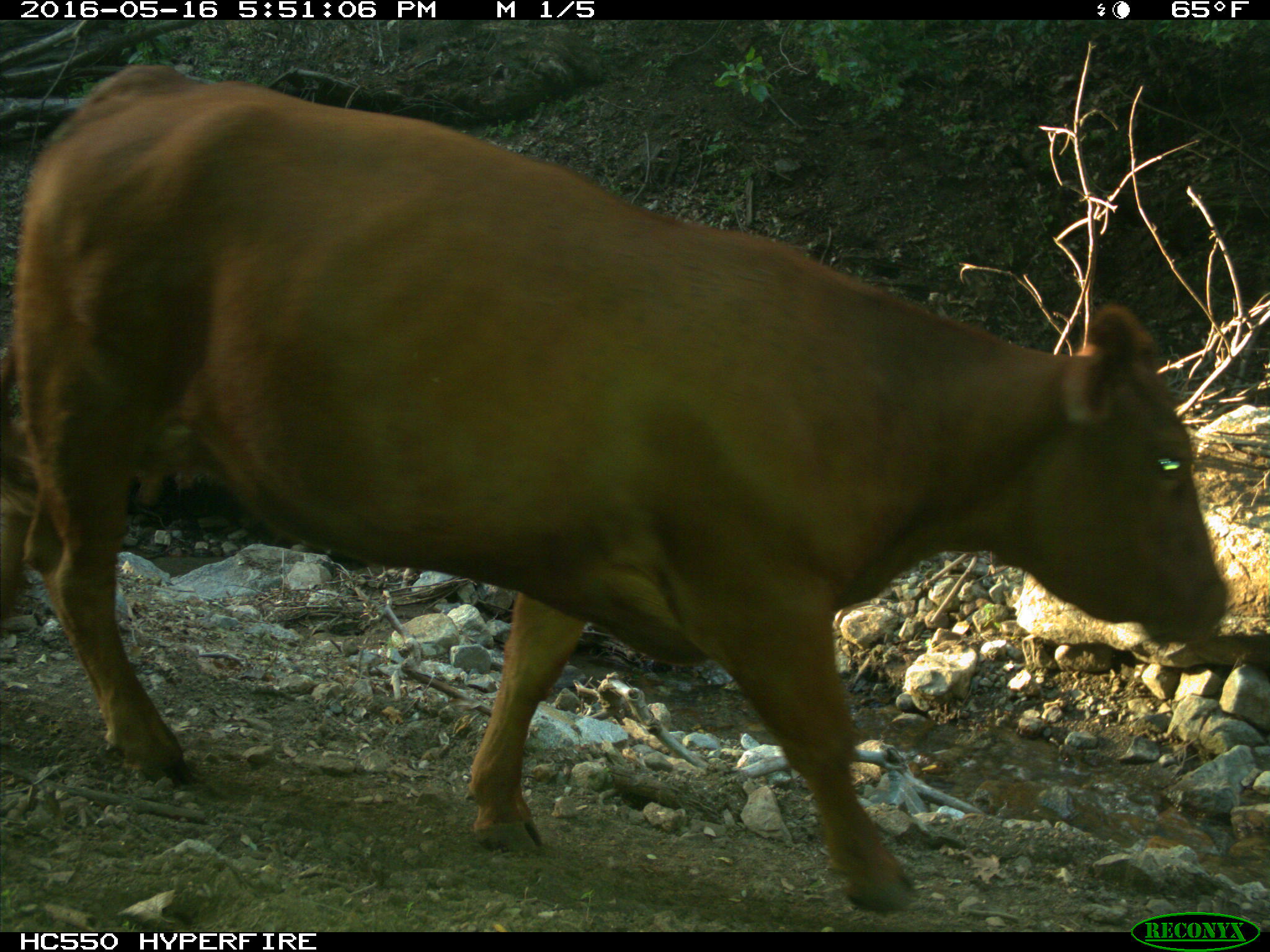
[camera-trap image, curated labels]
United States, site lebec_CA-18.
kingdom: Animalia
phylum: Chordata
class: Mammalia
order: Artiodactyla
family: Bovidae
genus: Bos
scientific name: Bos taurus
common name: domestic cow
Bos taurus (domestic cow).